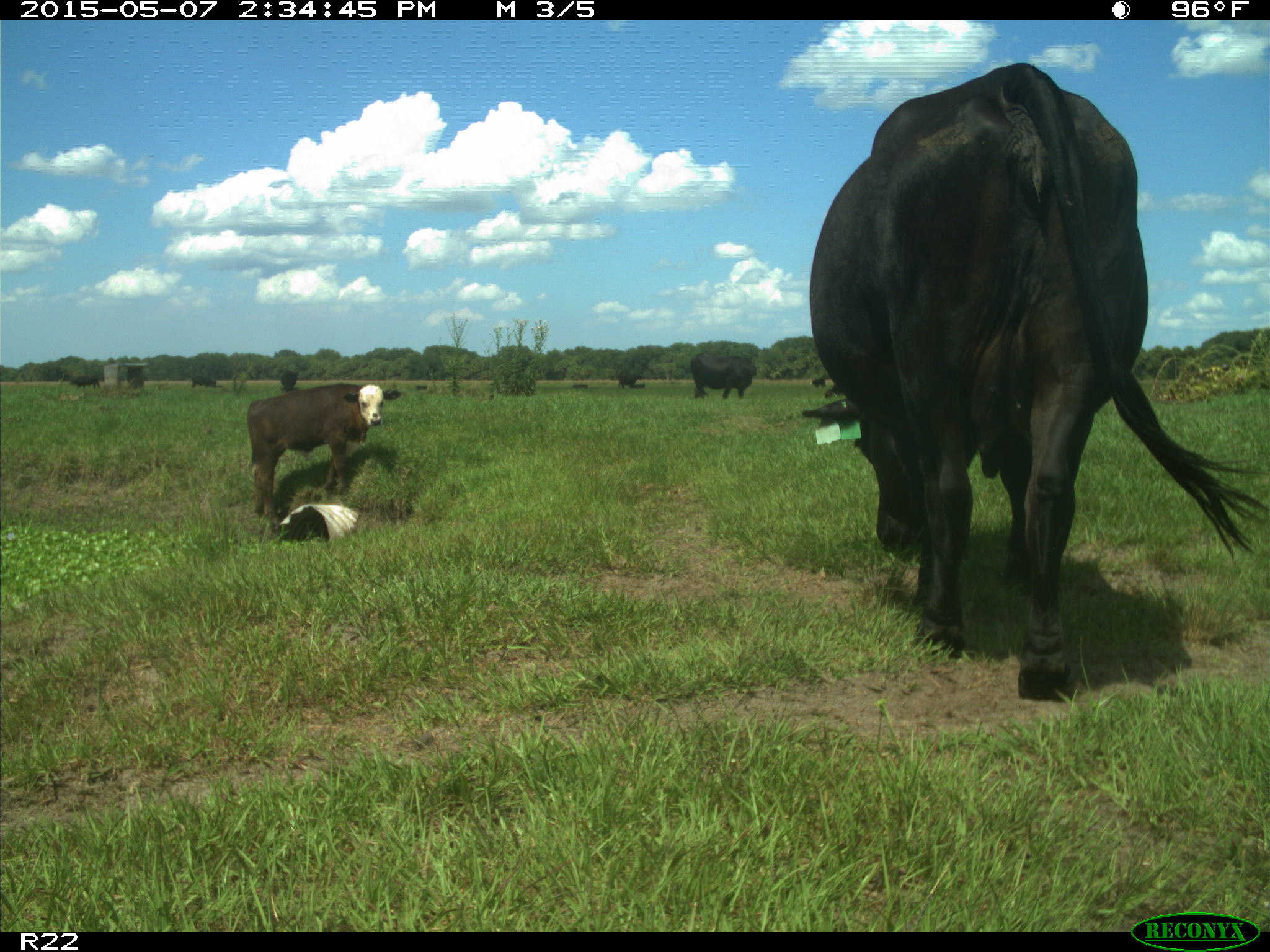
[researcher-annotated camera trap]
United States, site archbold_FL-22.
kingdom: Animalia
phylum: Chordata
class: Mammalia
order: Artiodactyla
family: Bovidae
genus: Bos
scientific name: Bos taurus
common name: domestic cow